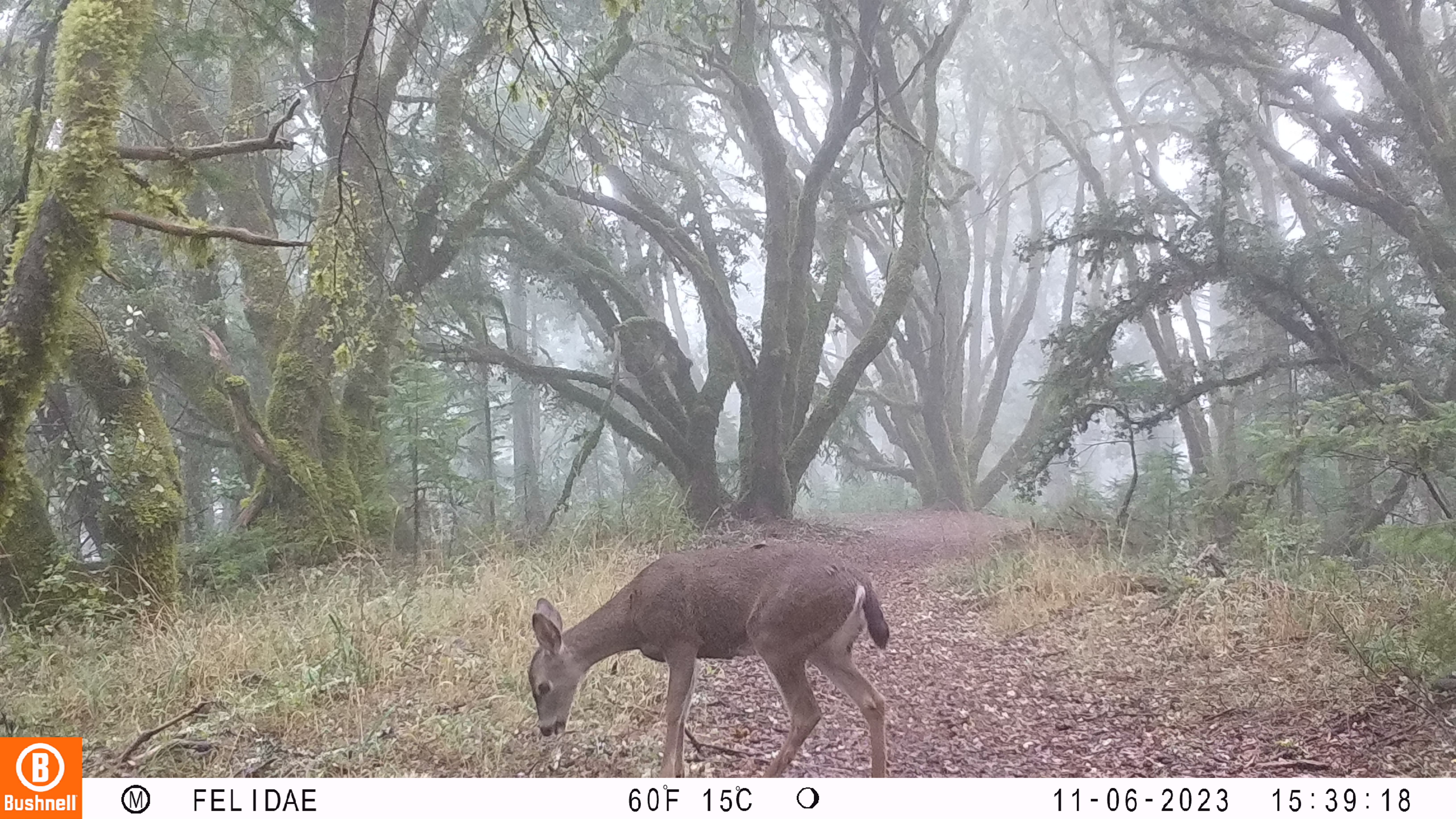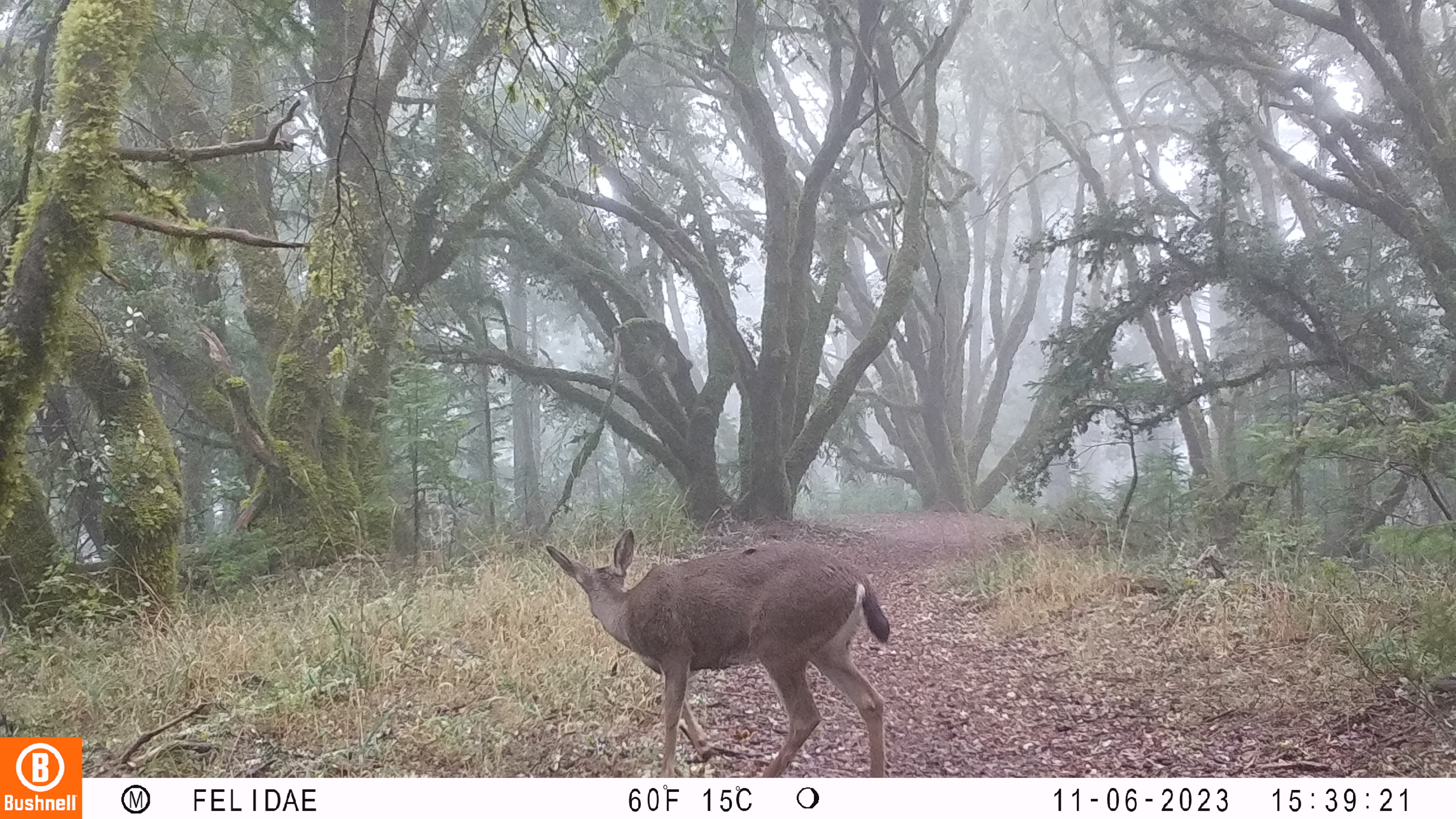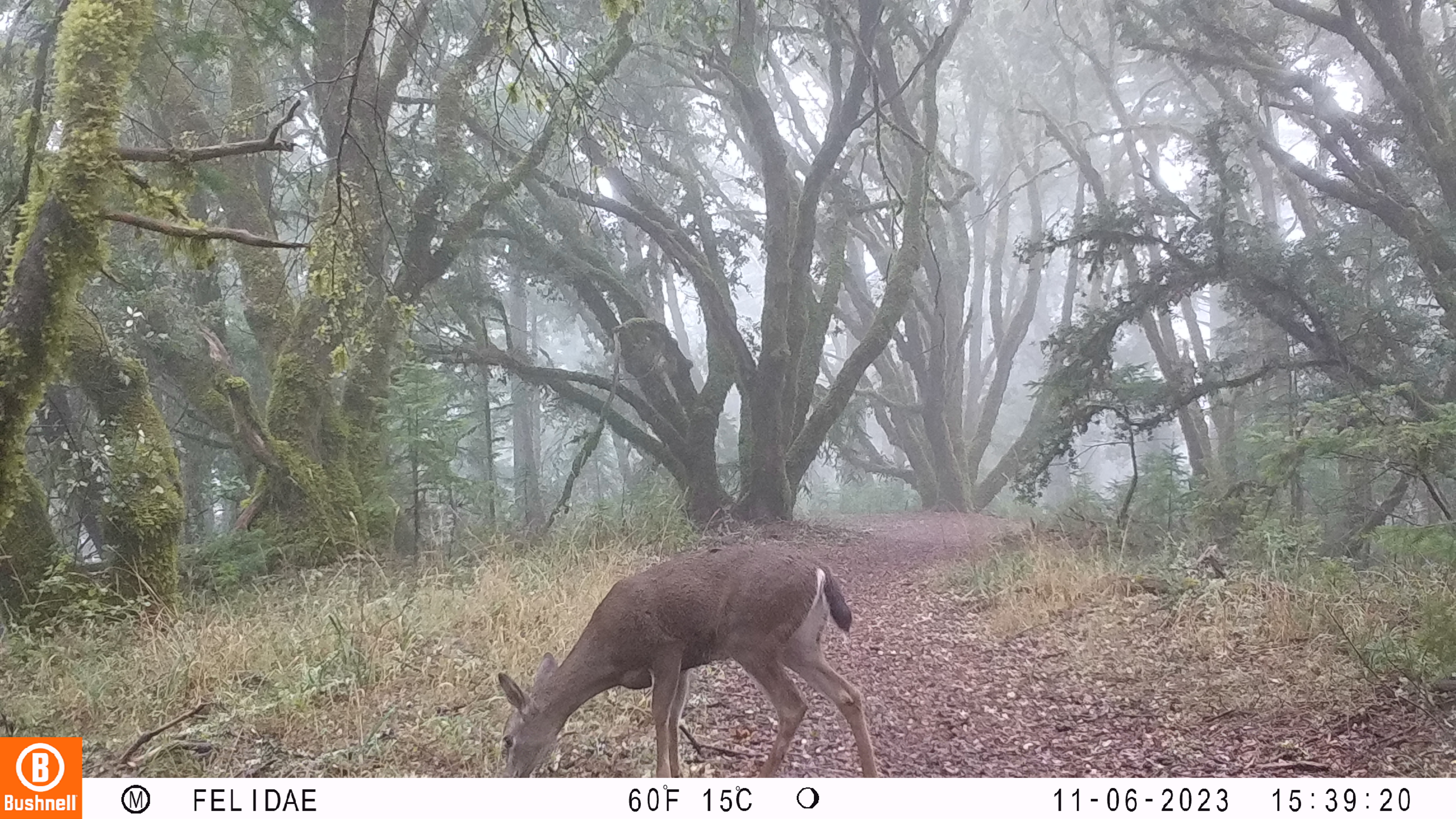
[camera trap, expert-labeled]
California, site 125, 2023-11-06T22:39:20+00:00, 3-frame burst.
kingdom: Animalia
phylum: Chordata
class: Mammalia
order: Artiodactyla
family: Cervidae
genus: Odocoileus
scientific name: Odocoileus hemionus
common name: mule deer